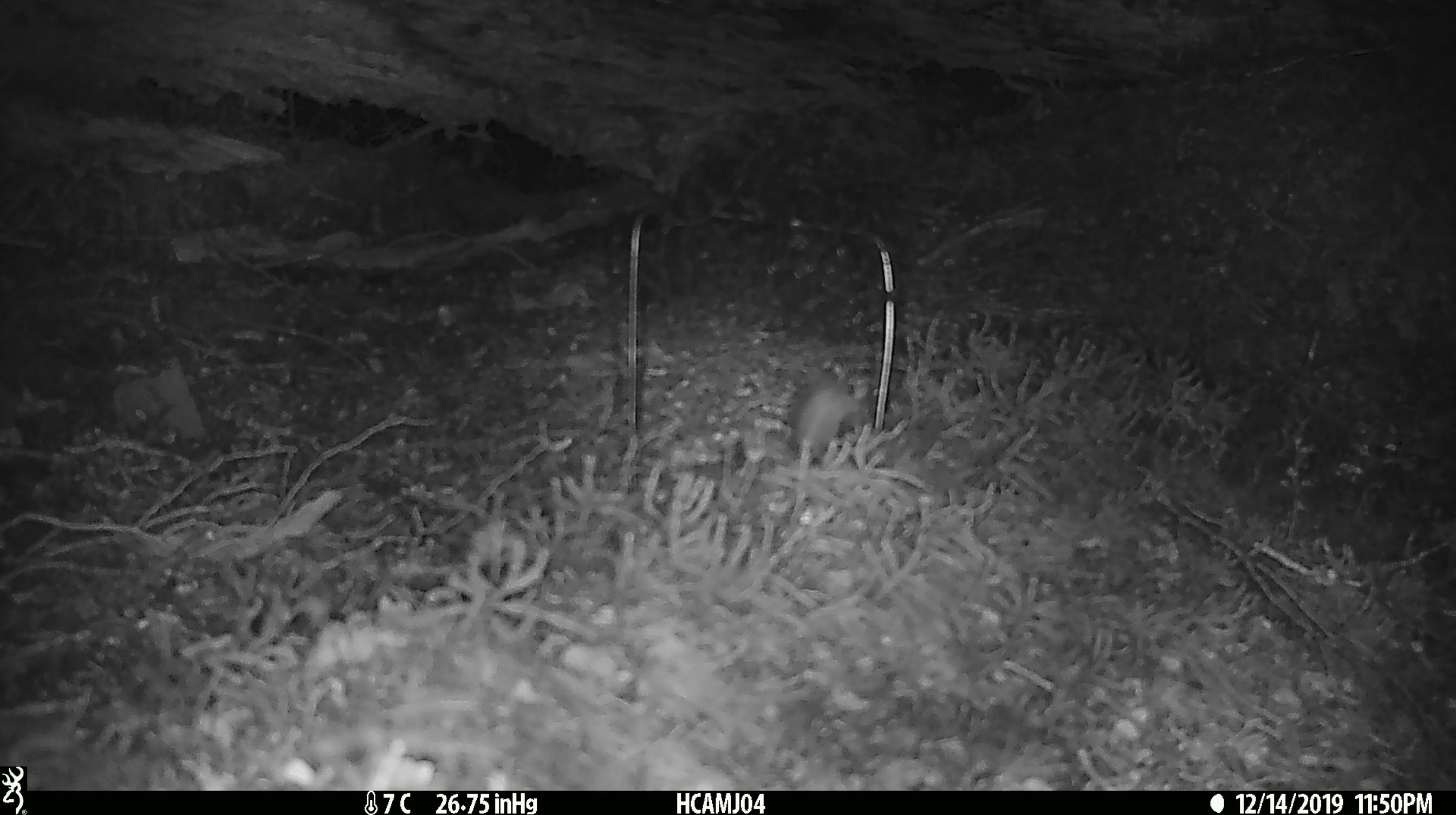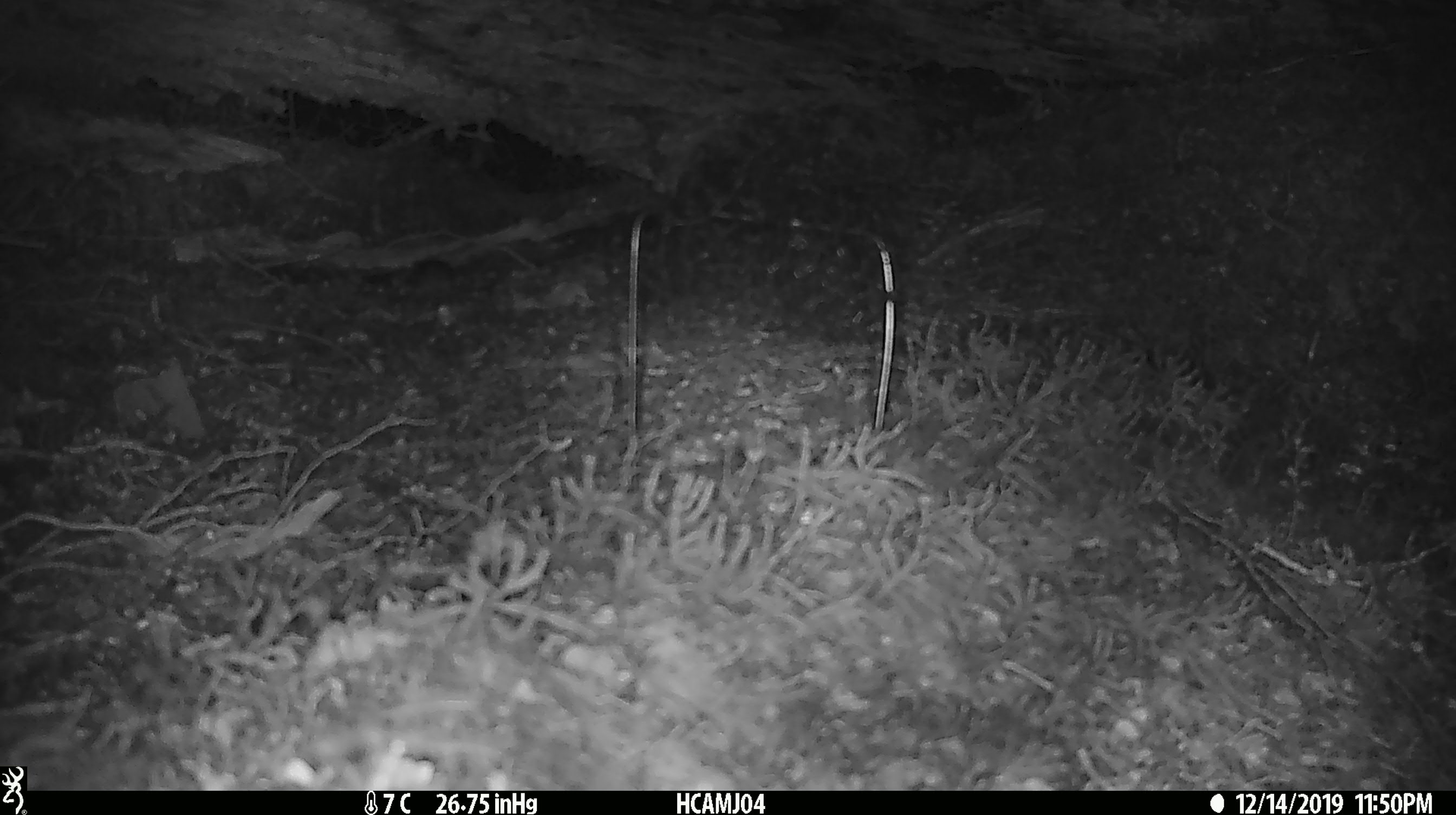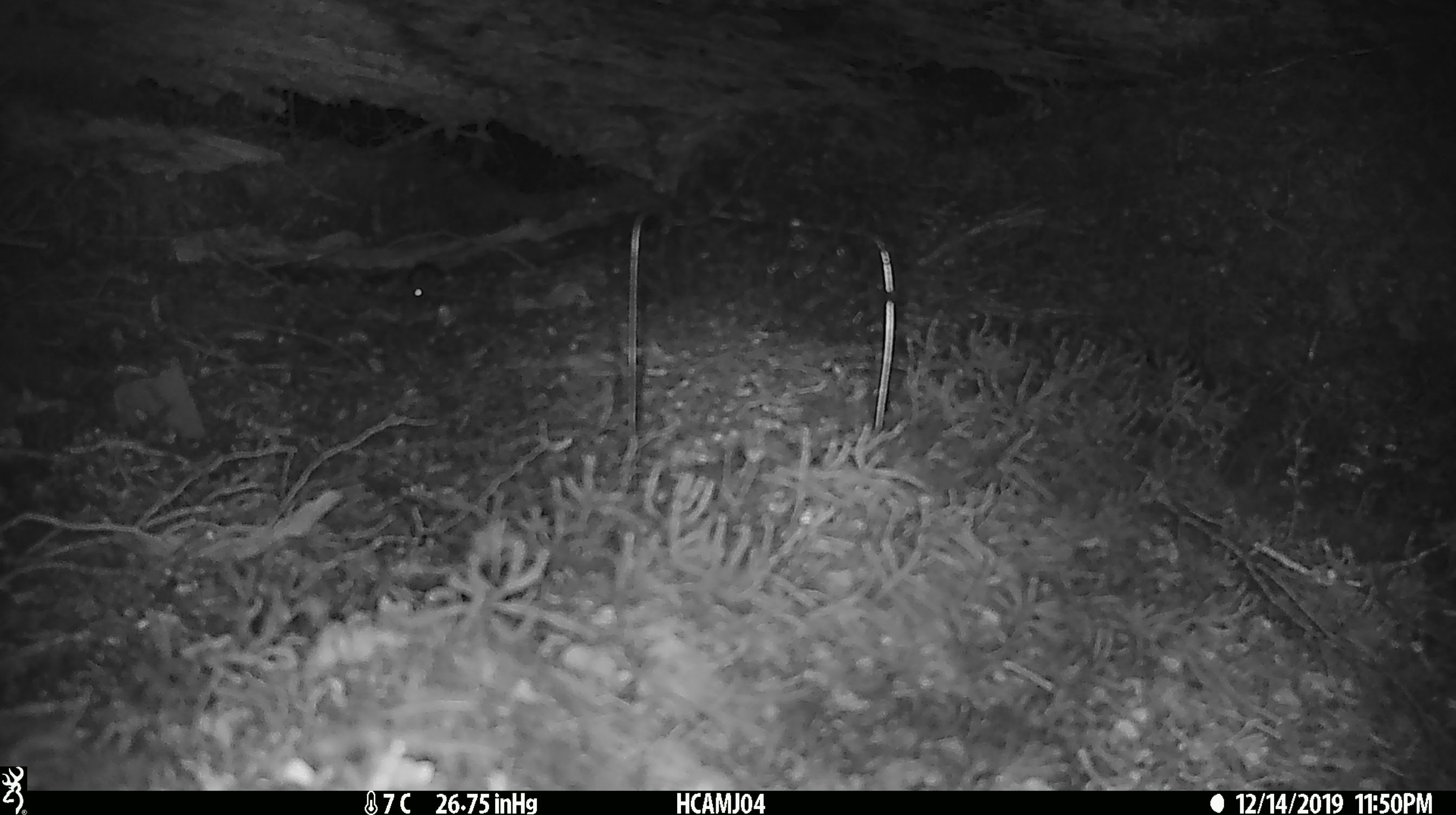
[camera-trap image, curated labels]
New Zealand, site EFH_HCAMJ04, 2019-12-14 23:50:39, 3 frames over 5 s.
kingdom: Animalia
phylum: Chordata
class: Mammalia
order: Rodentia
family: Muridae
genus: Mus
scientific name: Mus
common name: mouse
Mouse (Mus).